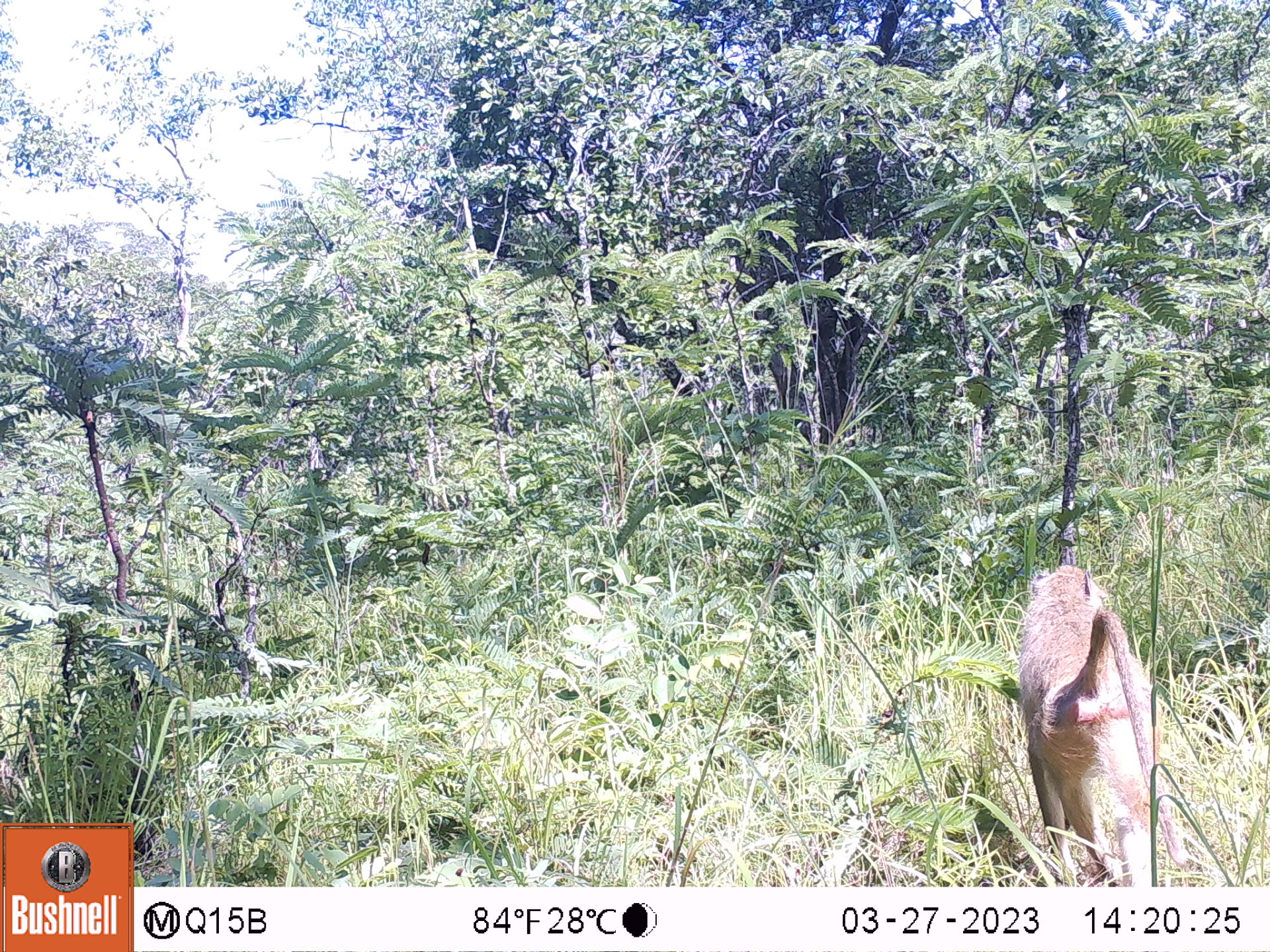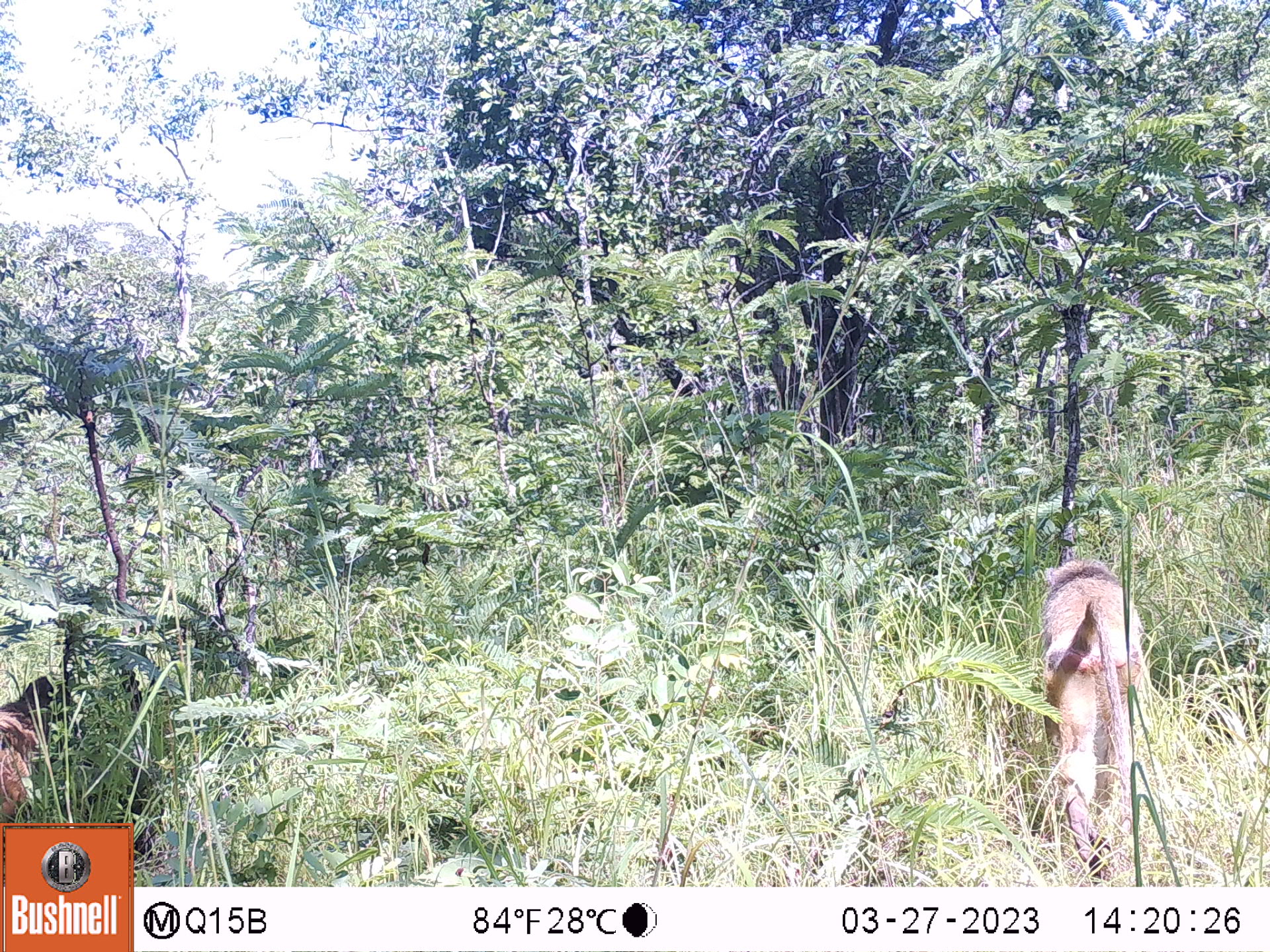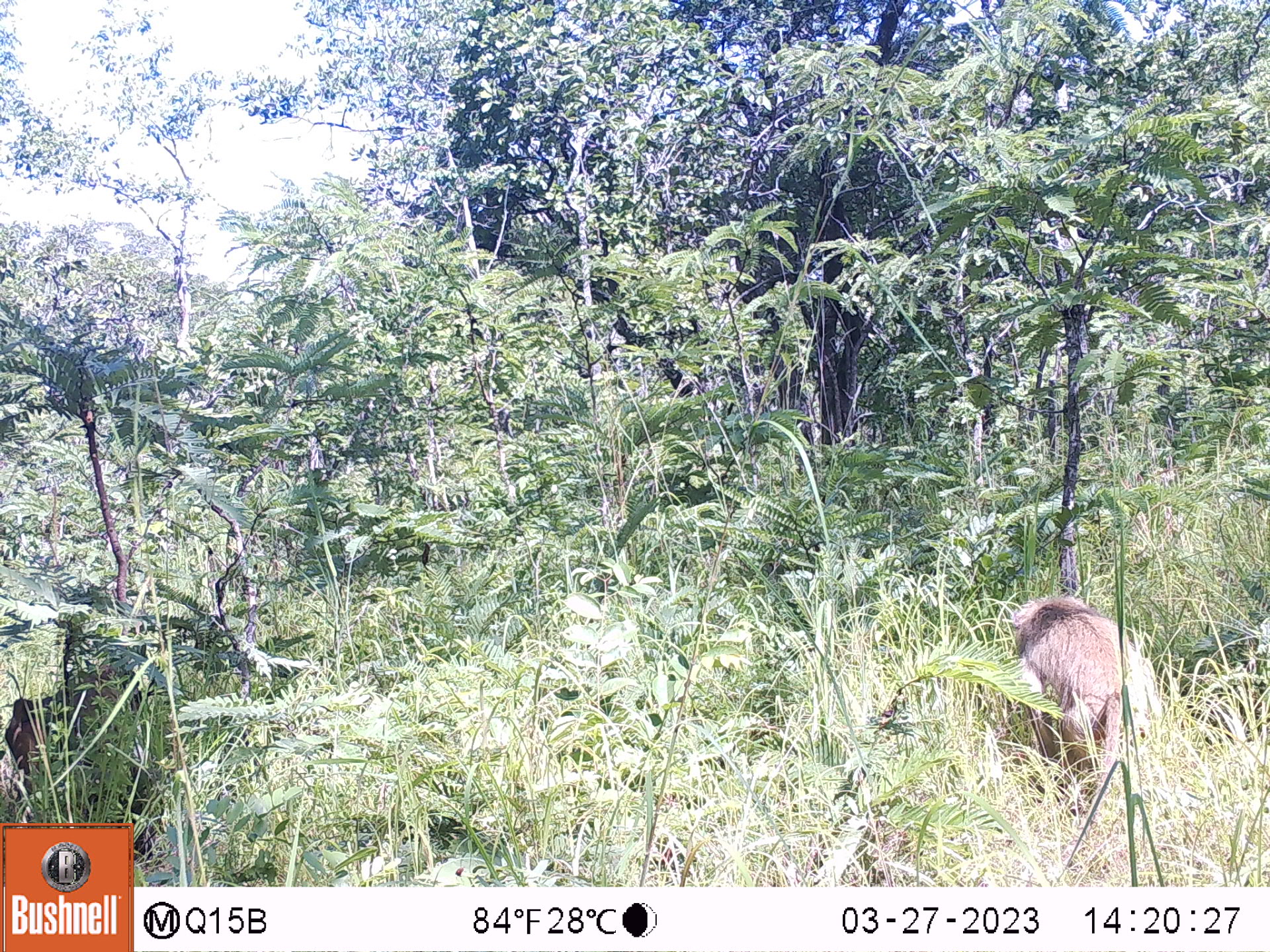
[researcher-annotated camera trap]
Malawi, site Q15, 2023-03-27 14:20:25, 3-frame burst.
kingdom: Animalia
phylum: Chordata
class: Mammalia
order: Primates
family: Cercopithecidae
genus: Papio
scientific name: Papio cynocephalus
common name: yellow baboon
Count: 1.